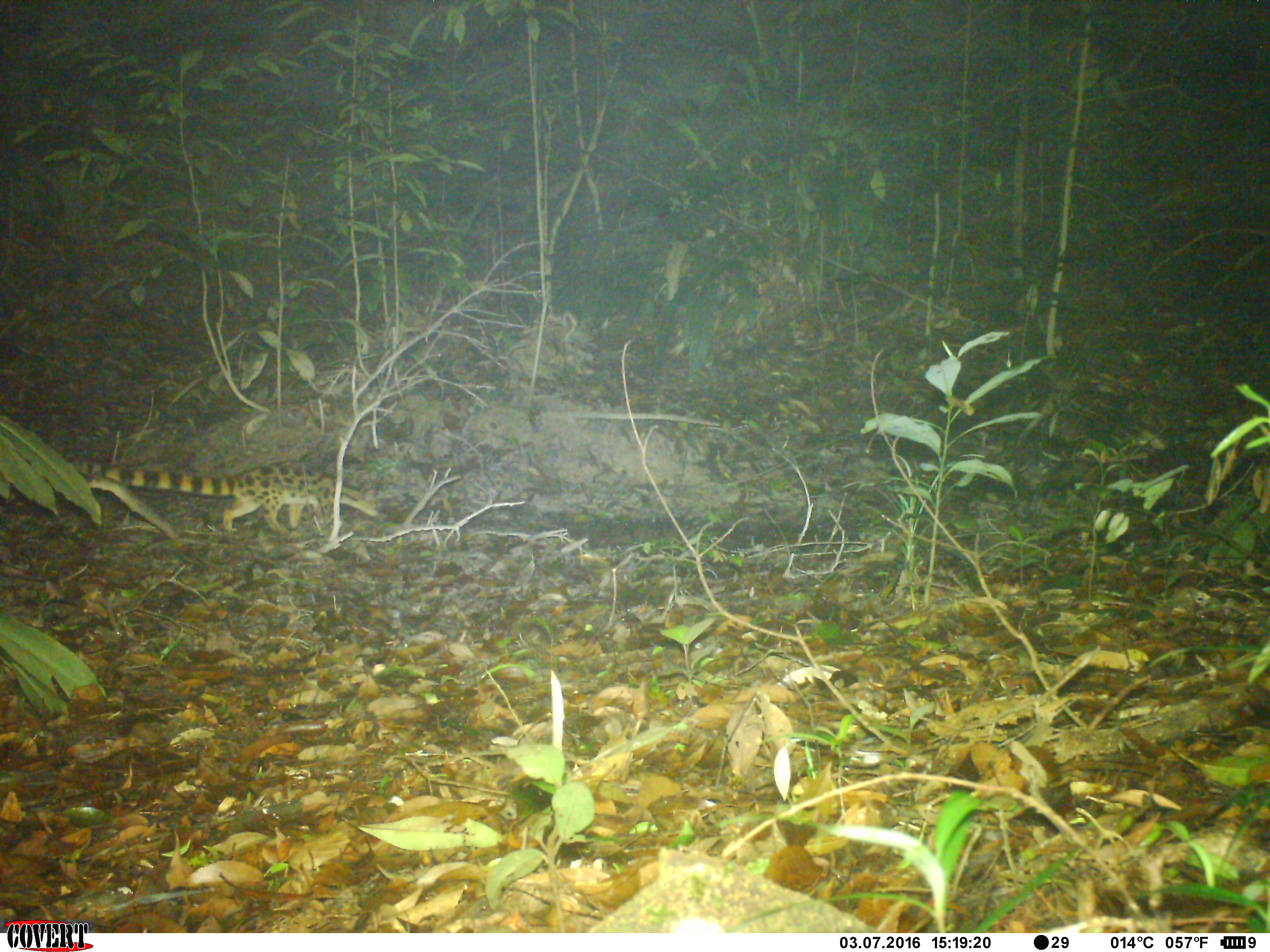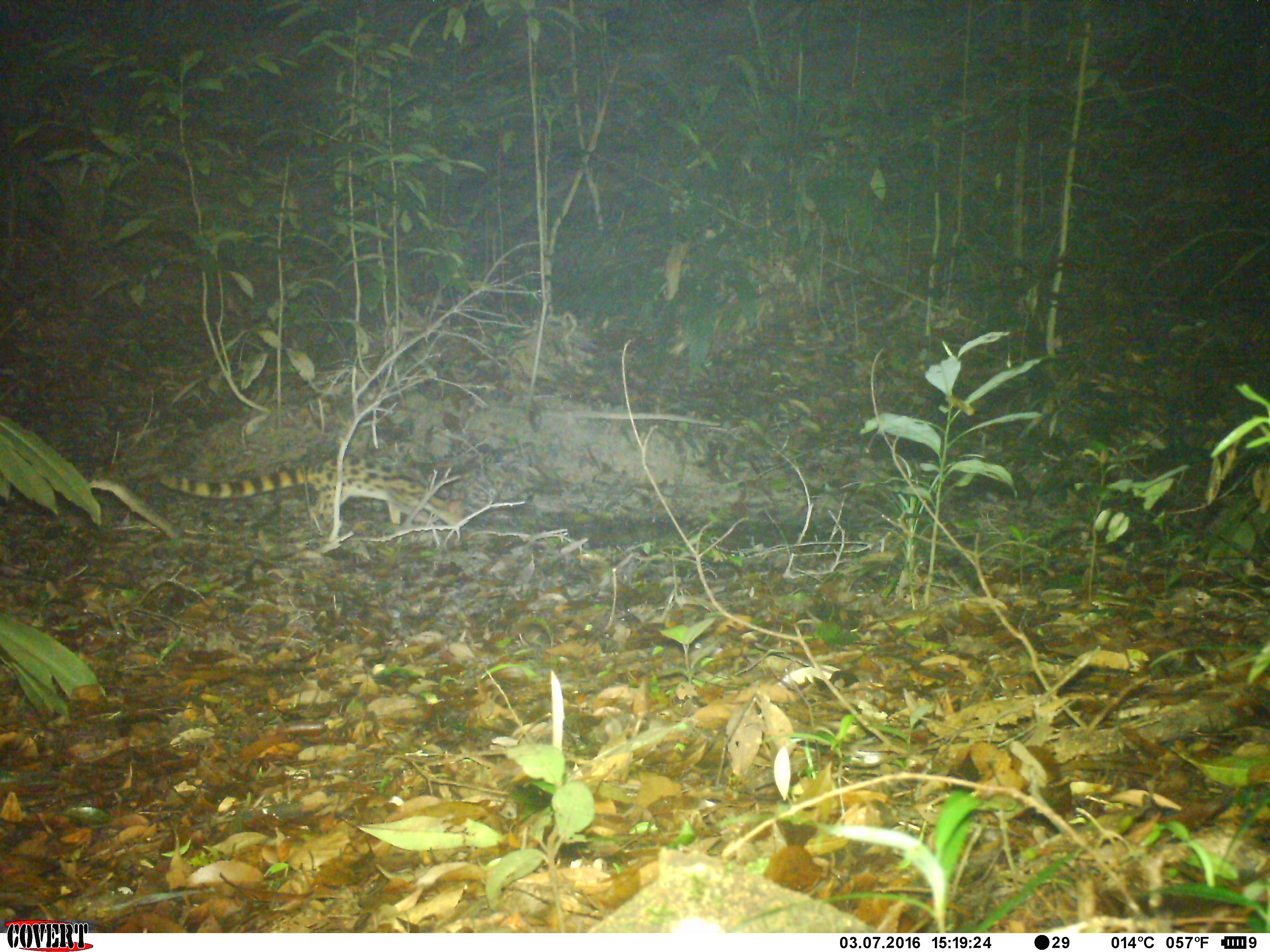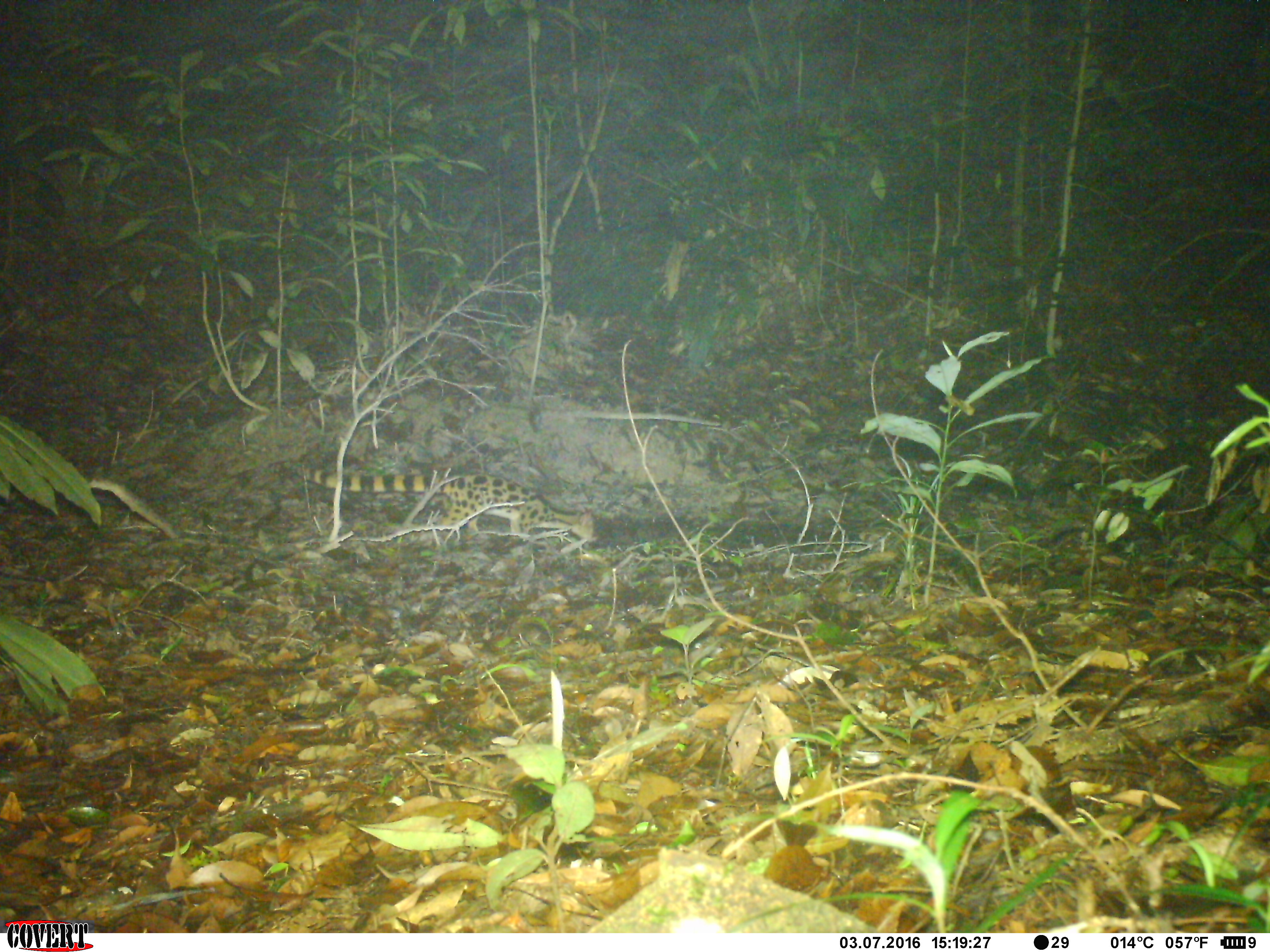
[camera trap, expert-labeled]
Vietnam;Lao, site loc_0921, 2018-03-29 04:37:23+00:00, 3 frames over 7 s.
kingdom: Animalia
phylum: Chordata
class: Mammalia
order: Carnivora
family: Prionodontidae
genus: Prionodon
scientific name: Prionodon pardicolor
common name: spotted linsang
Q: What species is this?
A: Spotted linsang (Prionodon pardicolor).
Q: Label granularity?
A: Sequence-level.